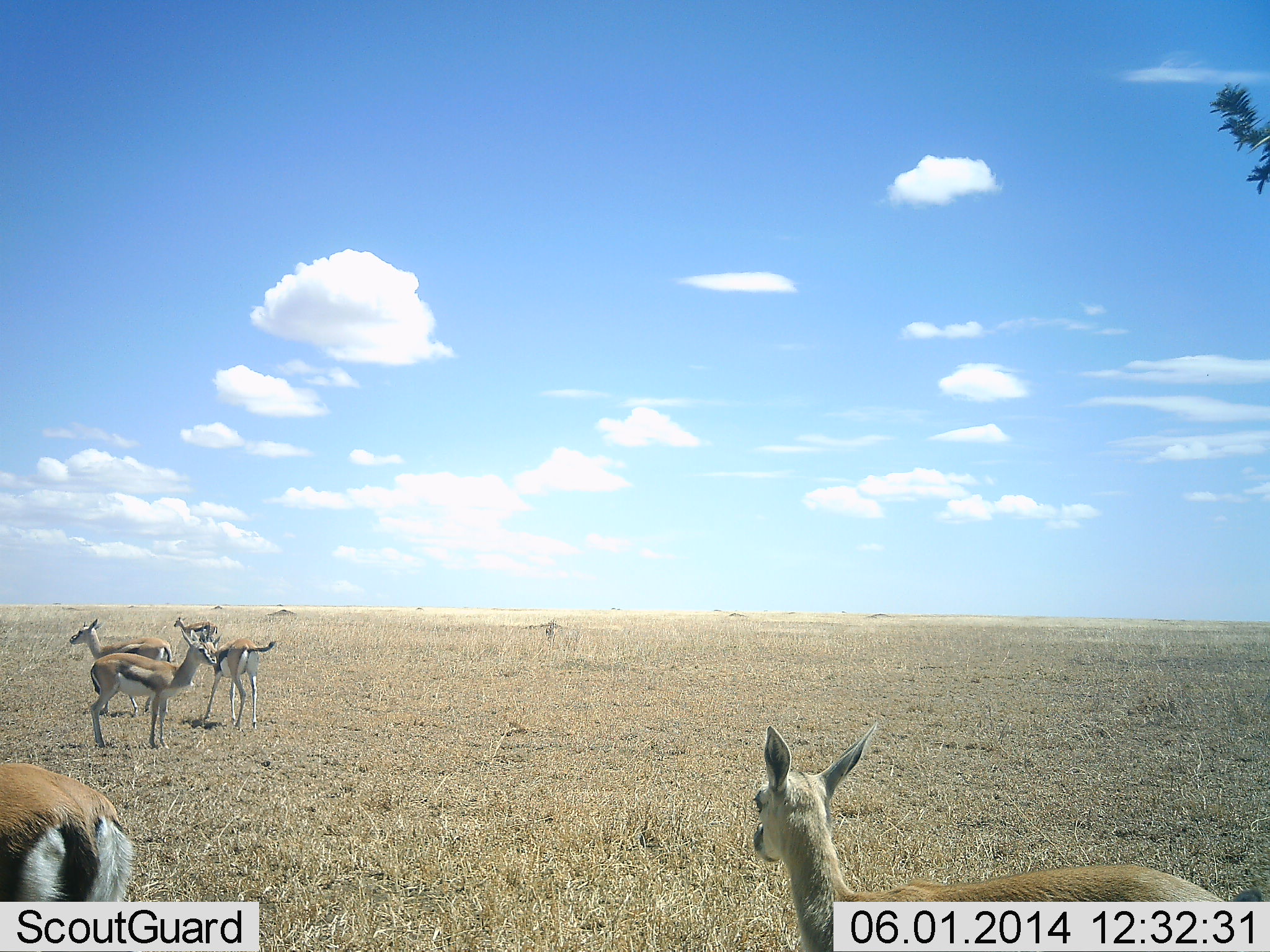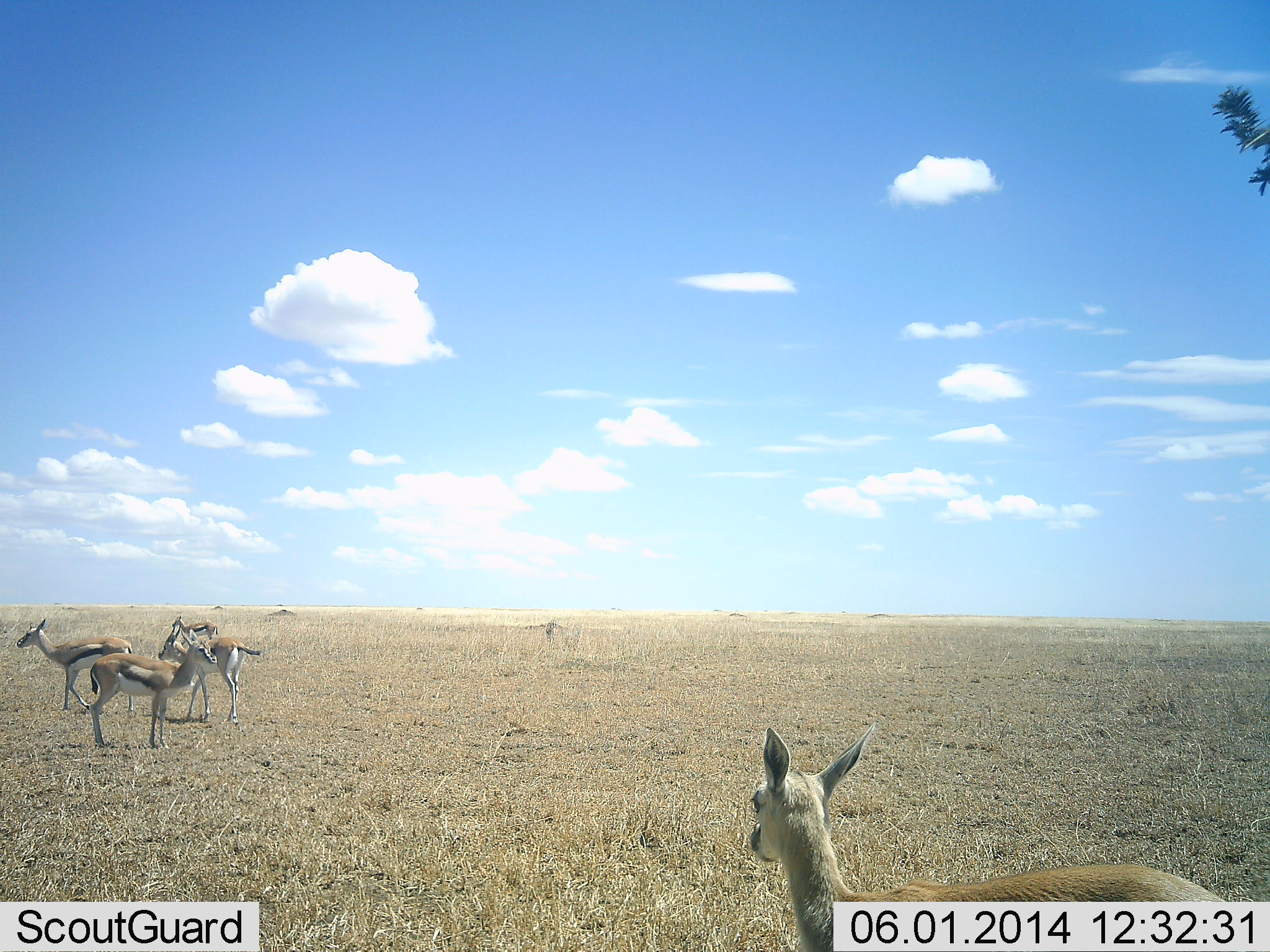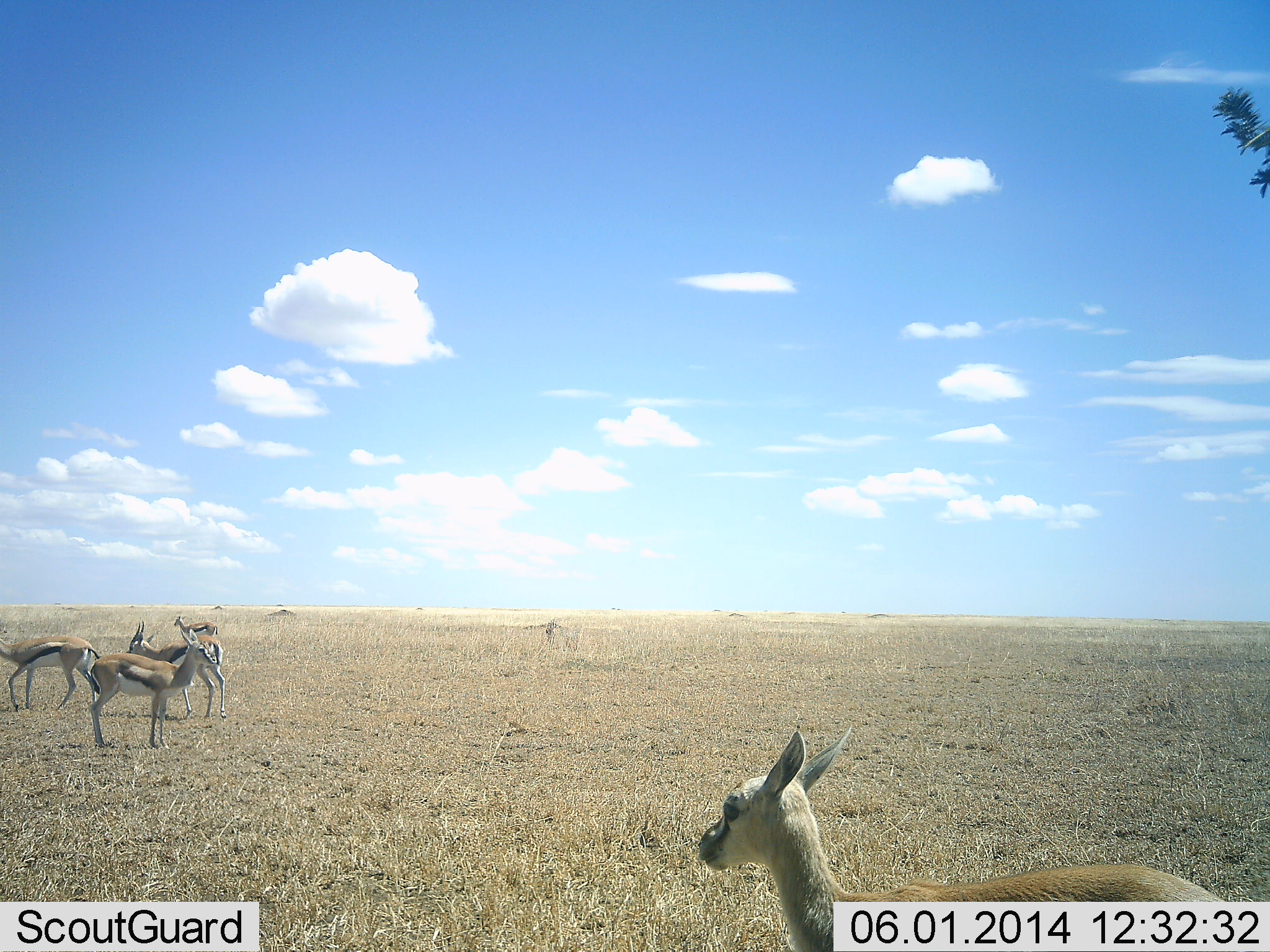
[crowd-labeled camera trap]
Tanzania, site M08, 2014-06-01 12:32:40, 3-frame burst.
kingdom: Animalia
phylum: Chordata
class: Mammalia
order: Artiodactyla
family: Bovidae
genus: Eudorcas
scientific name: Eudorcas thomsonii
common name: thomson's gazelle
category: gazellethomsons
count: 6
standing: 100%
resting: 0%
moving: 60%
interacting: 0%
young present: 0%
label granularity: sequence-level